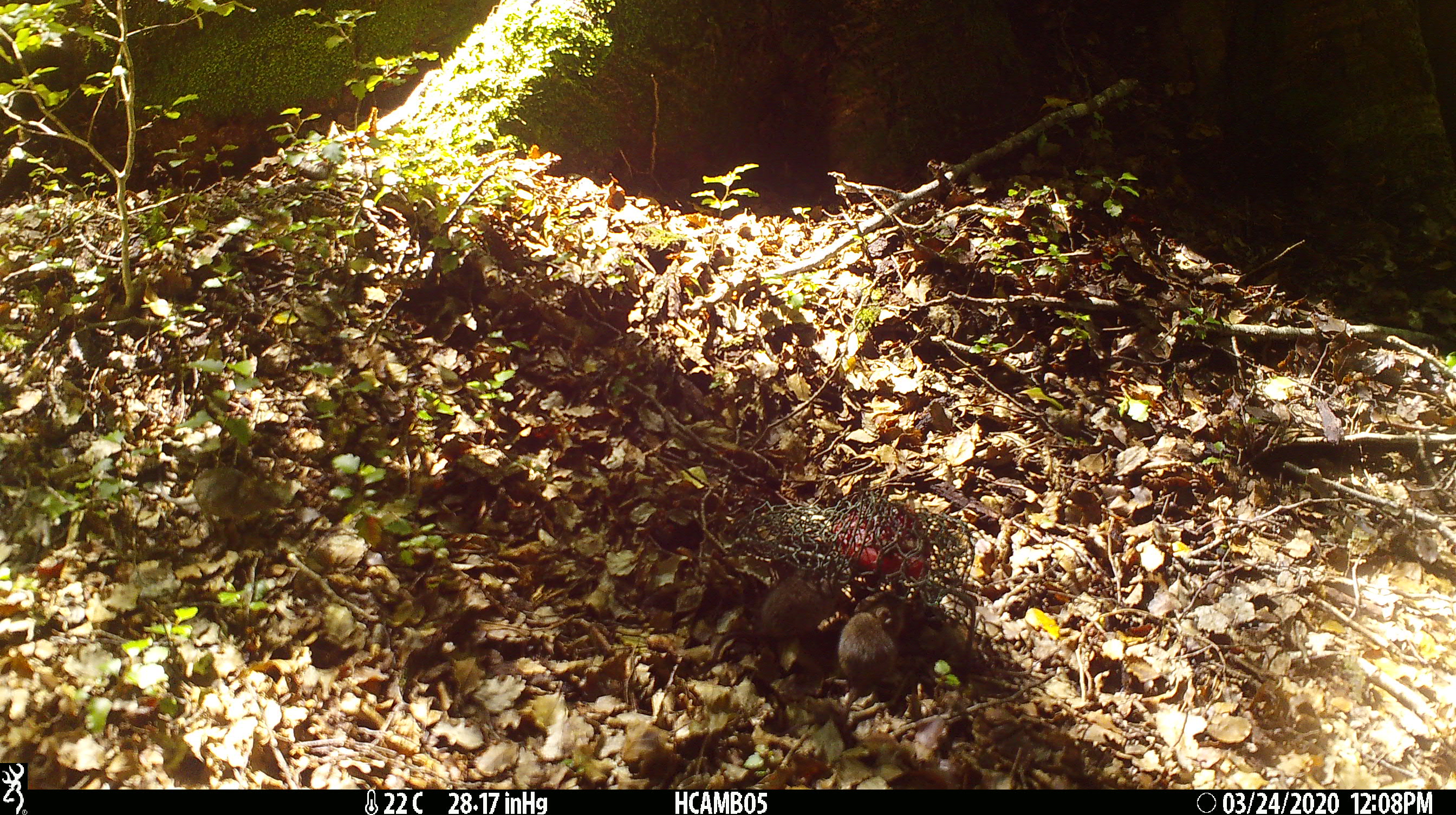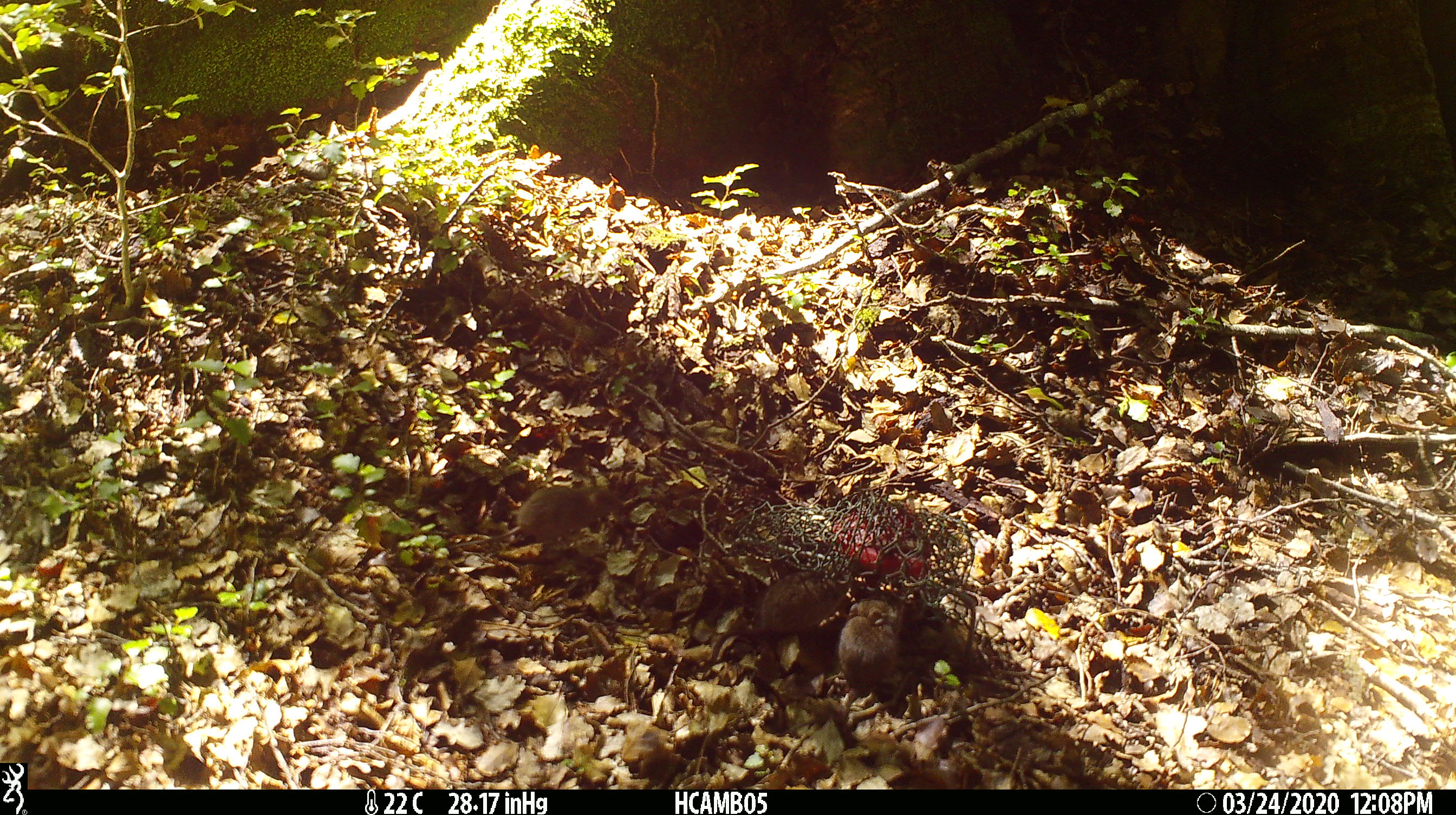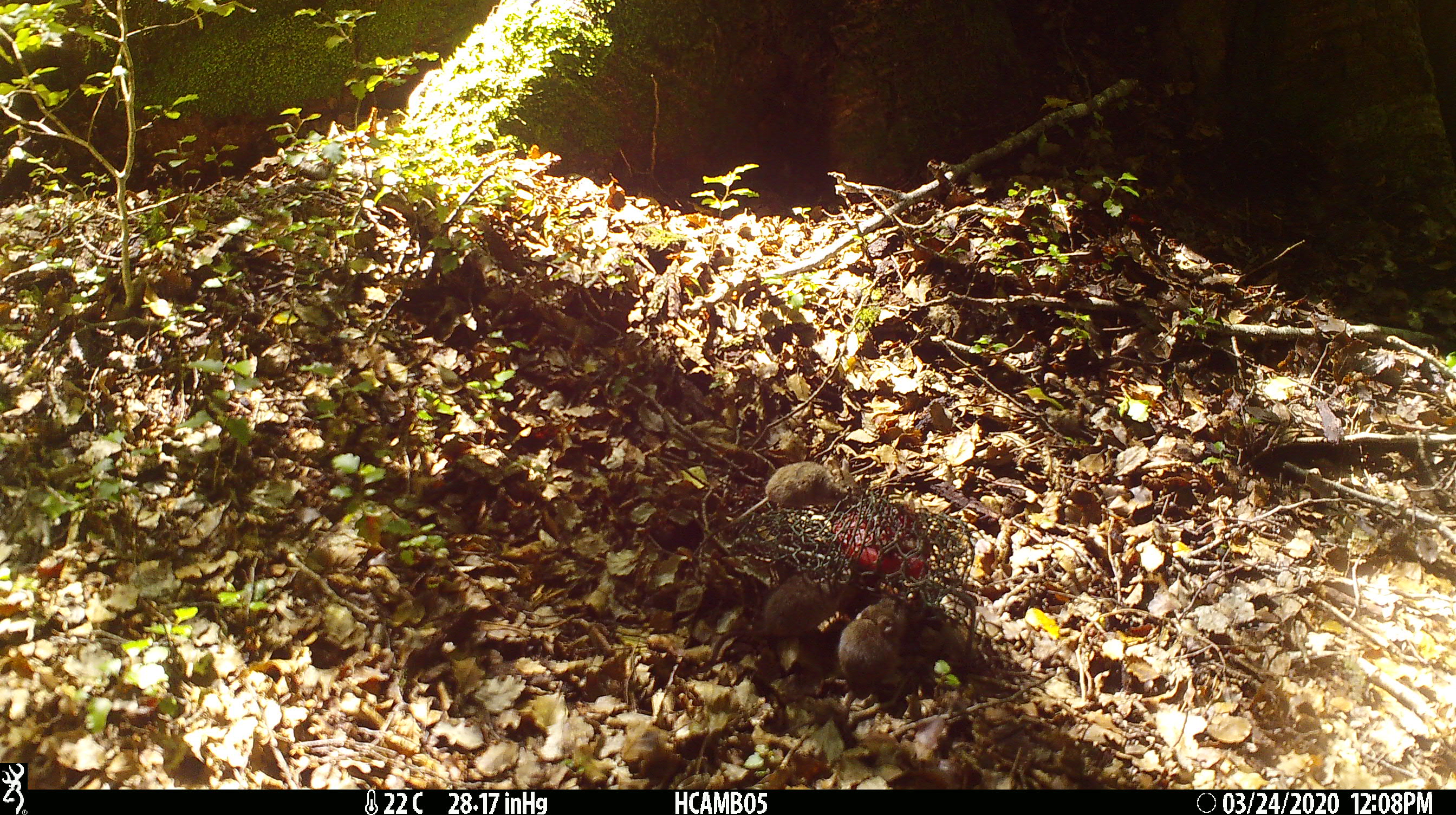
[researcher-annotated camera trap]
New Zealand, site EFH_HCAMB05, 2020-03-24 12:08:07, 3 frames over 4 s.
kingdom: Animalia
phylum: Chordata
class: Mammalia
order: Rodentia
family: Muridae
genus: Mus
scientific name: Mus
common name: mouse